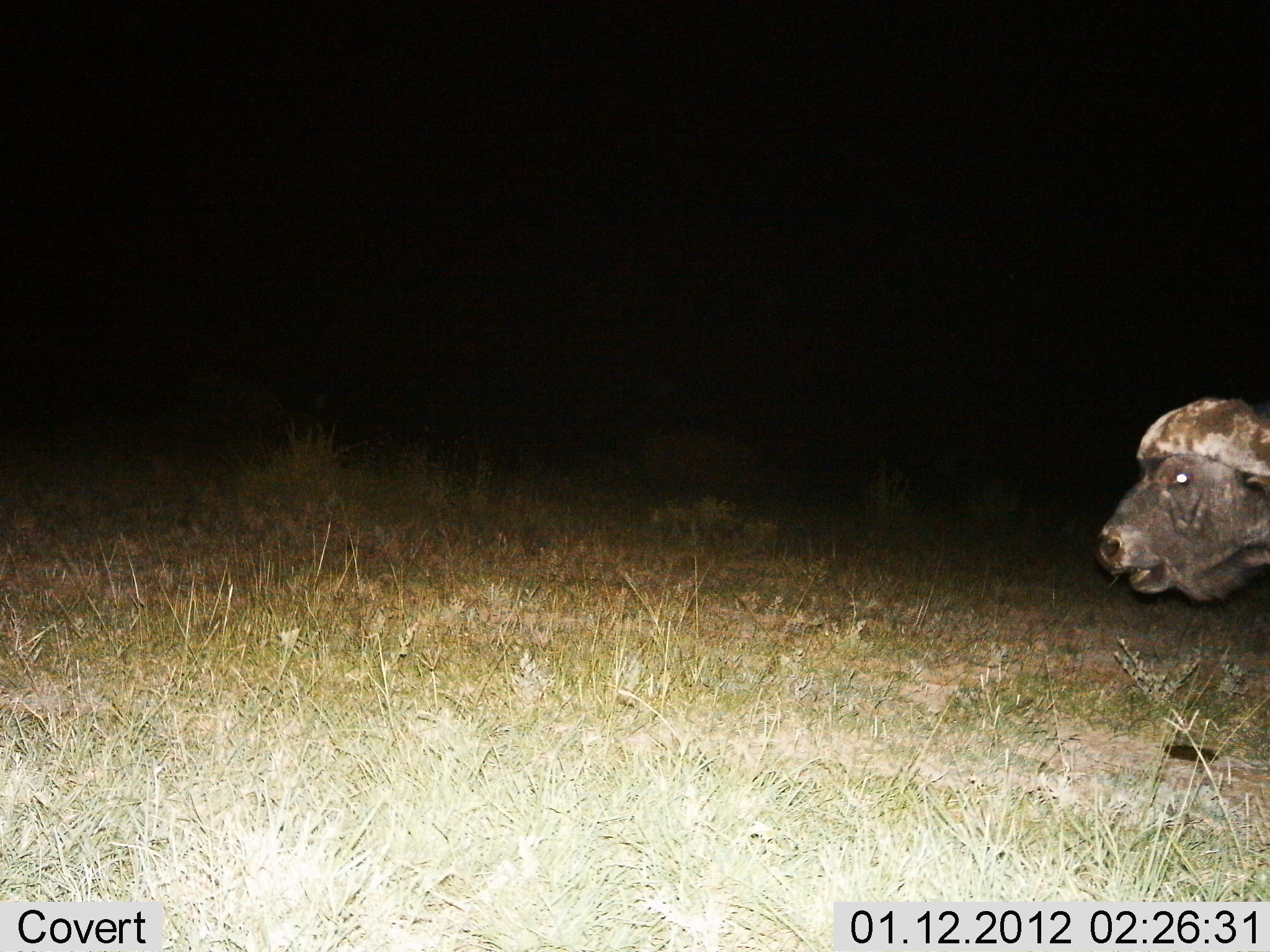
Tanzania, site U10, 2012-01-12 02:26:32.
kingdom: Animalia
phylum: Chordata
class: Mammalia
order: Artiodactyla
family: Bovidae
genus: Syncerus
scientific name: Syncerus caffer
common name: cape buffalo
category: buffalo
Buffalo (cape buffalo) (Syncerus caffer), count 1. Behavior (volunteer vote fractions): standing 44%, resting 6%, moving 50%, interacting 0%. Young present (vote fraction): 0%. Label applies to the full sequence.